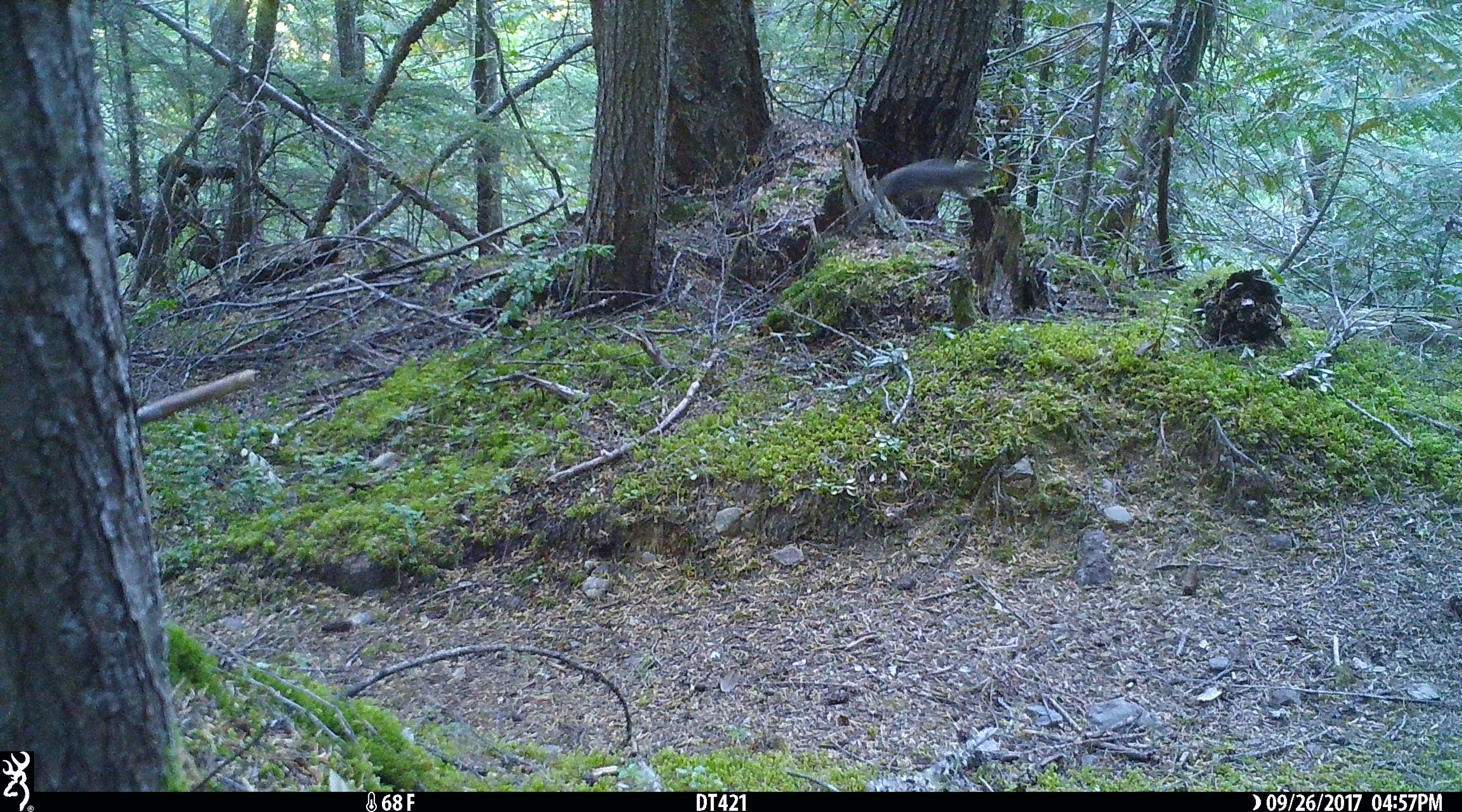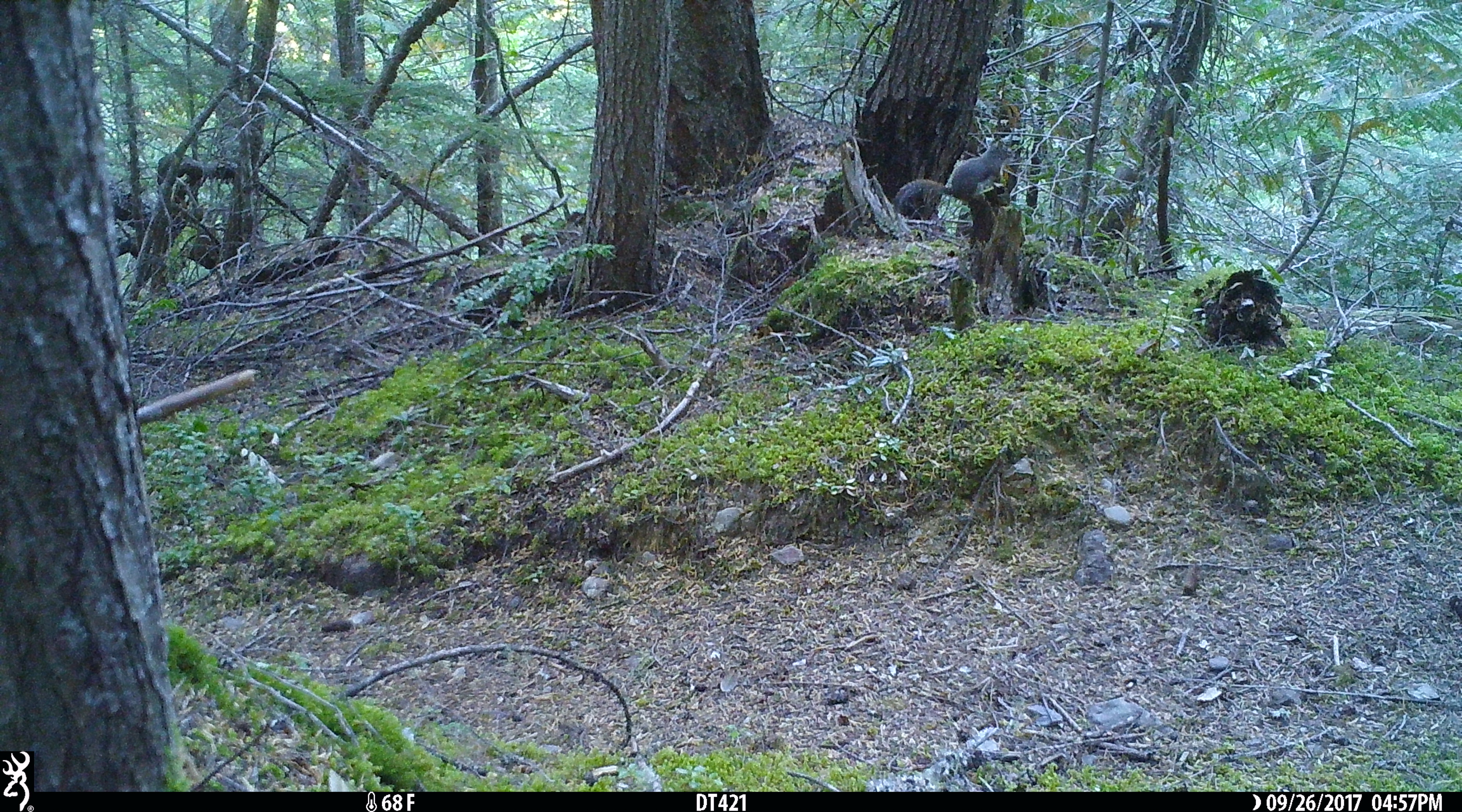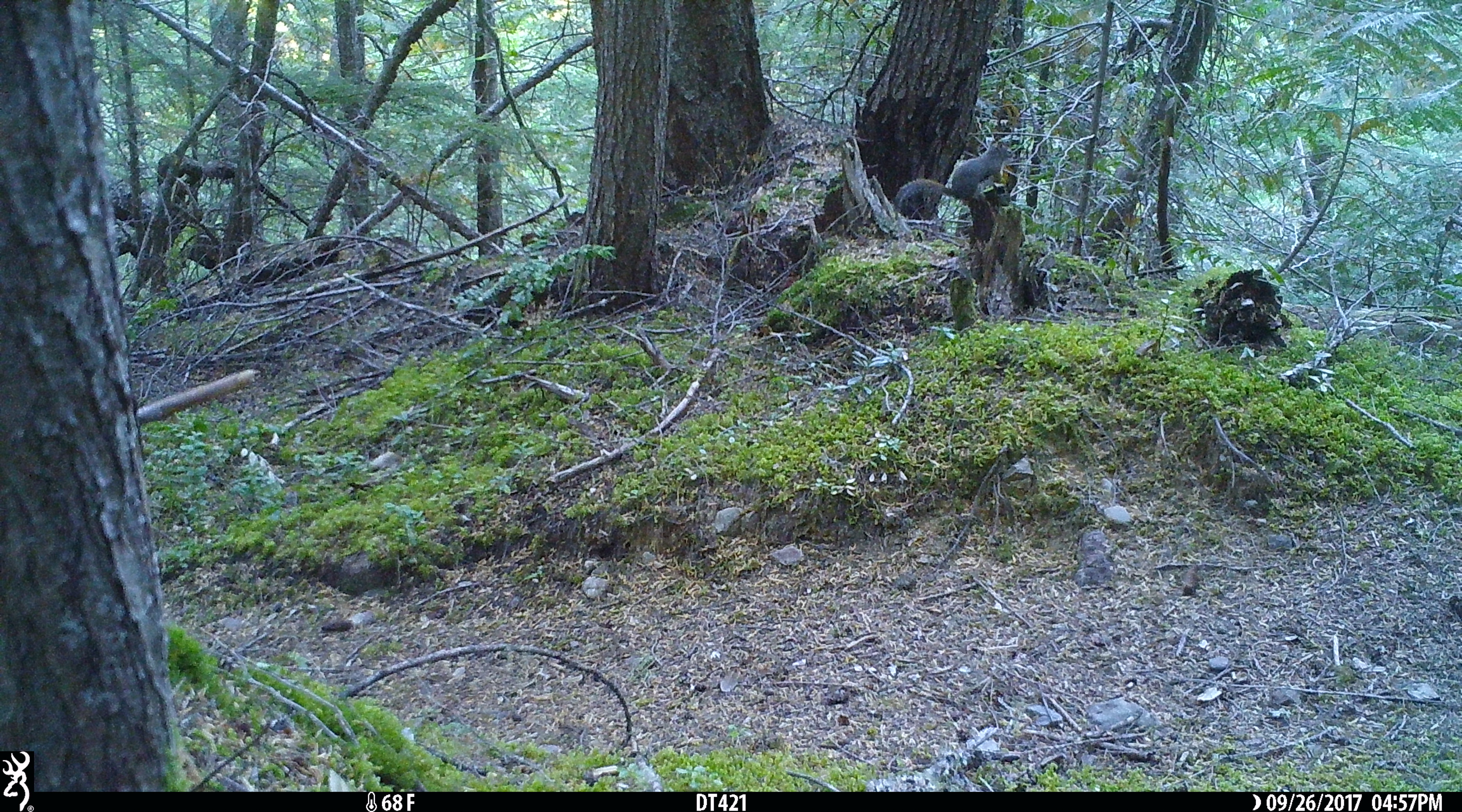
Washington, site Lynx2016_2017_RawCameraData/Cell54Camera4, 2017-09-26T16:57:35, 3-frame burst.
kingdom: Animalia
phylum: Chordata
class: Mammalia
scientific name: Mammalia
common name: small mammal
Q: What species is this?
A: Small mammal (Mammalia).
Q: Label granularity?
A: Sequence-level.